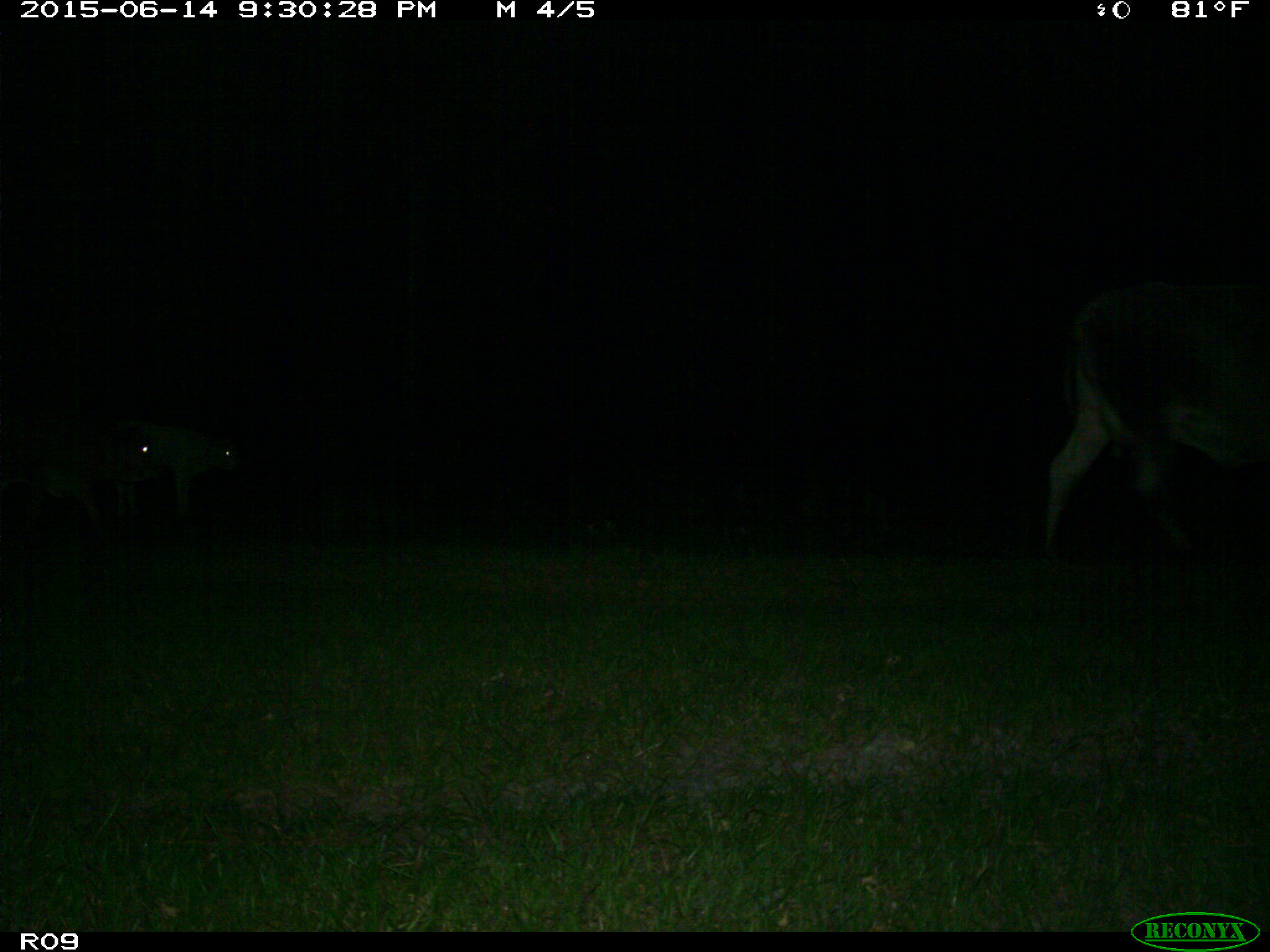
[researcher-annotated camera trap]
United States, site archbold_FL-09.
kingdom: Animalia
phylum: Chordata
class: Mammalia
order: Artiodactyla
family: Bovidae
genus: Bos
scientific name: Bos taurus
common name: domestic cow